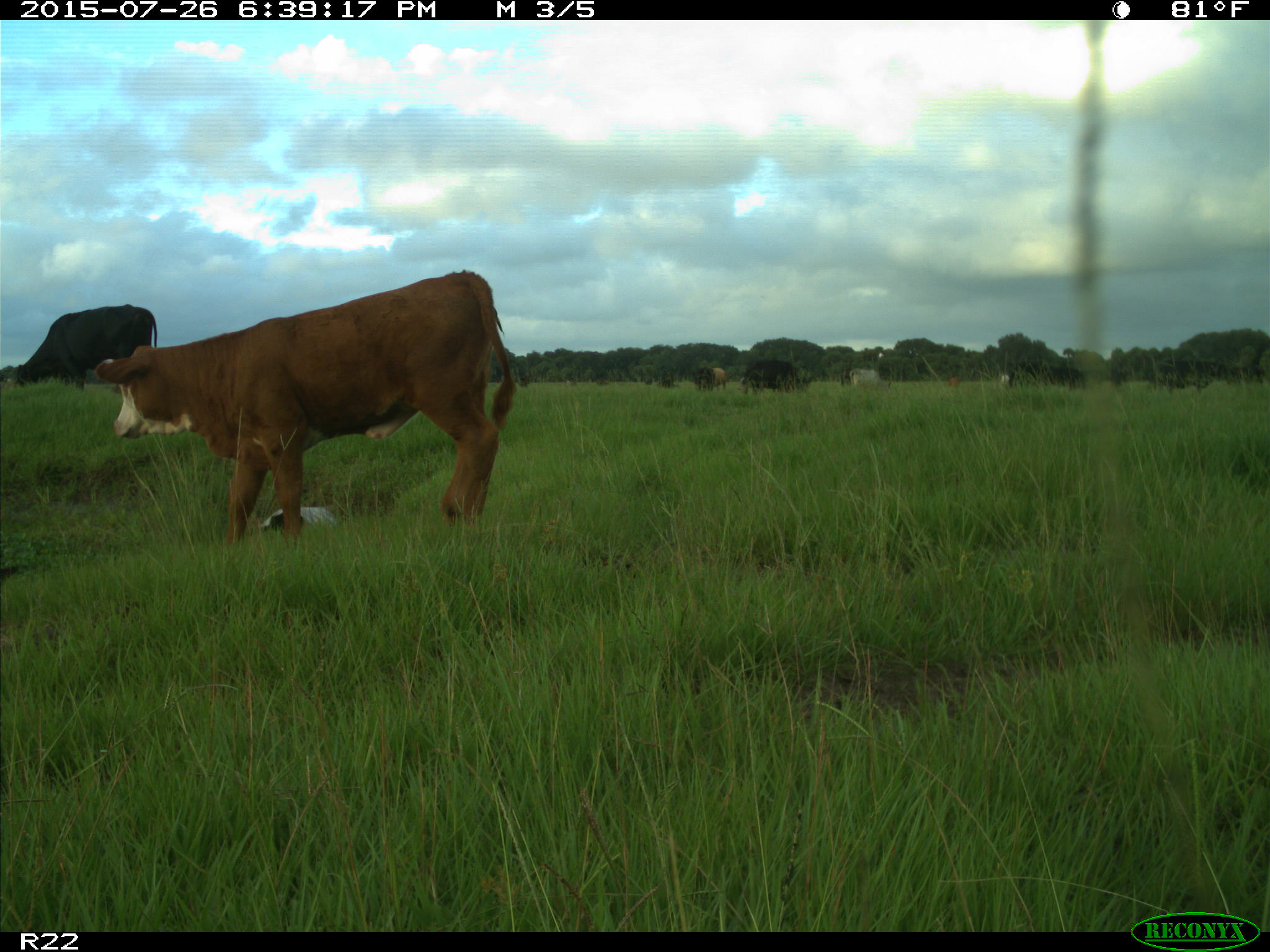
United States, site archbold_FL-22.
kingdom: Animalia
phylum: Chordata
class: Mammalia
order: Artiodactyla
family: Bovidae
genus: Bos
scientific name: Bos taurus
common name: domestic cow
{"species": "Bos taurus (domestic cow)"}